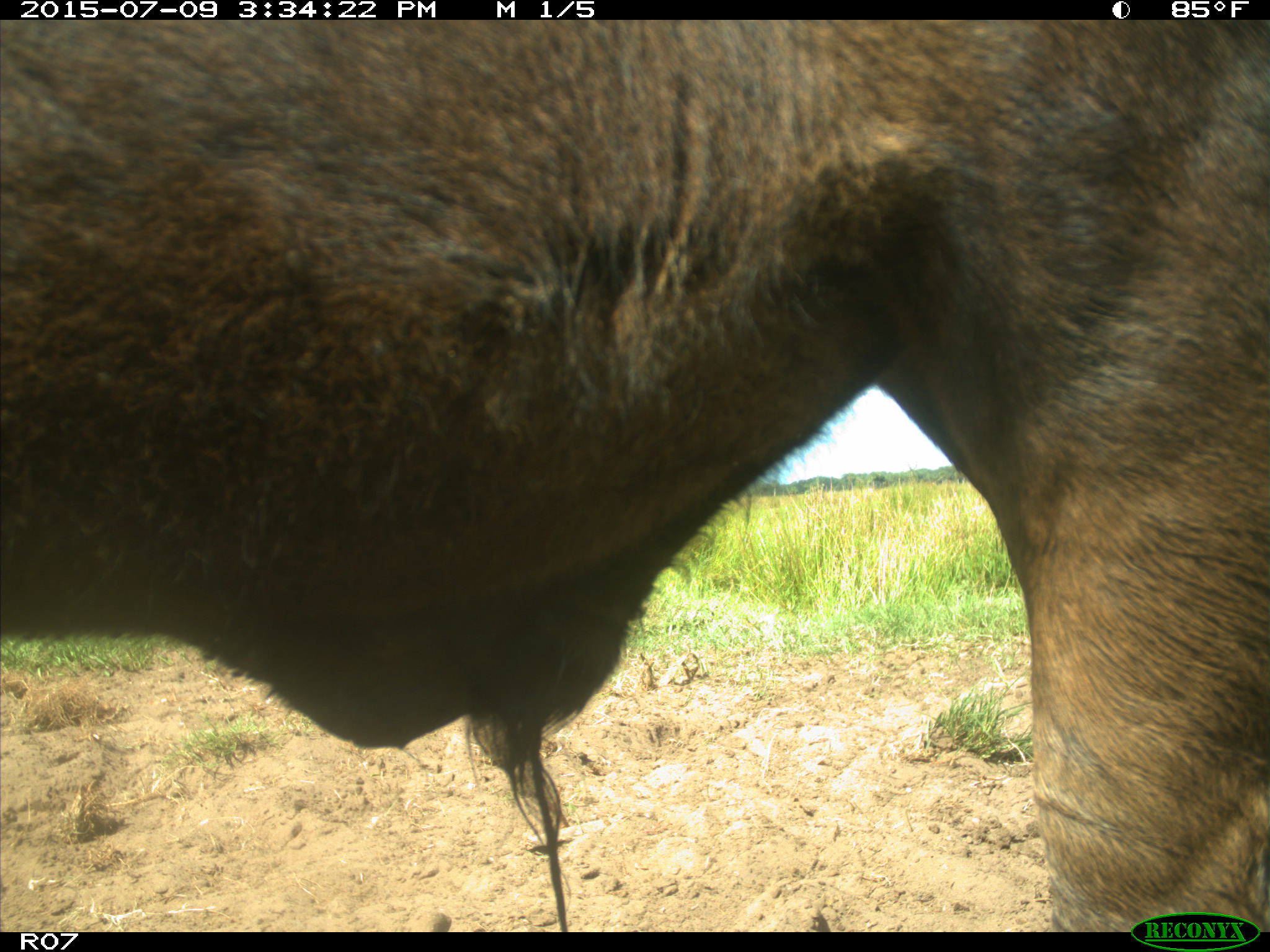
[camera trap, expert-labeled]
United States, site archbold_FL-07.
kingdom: Animalia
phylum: Chordata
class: Mammalia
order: Artiodactyla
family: Bovidae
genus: Bos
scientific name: Bos taurus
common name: domestic cow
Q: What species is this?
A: Bos taurus (domestic cow).